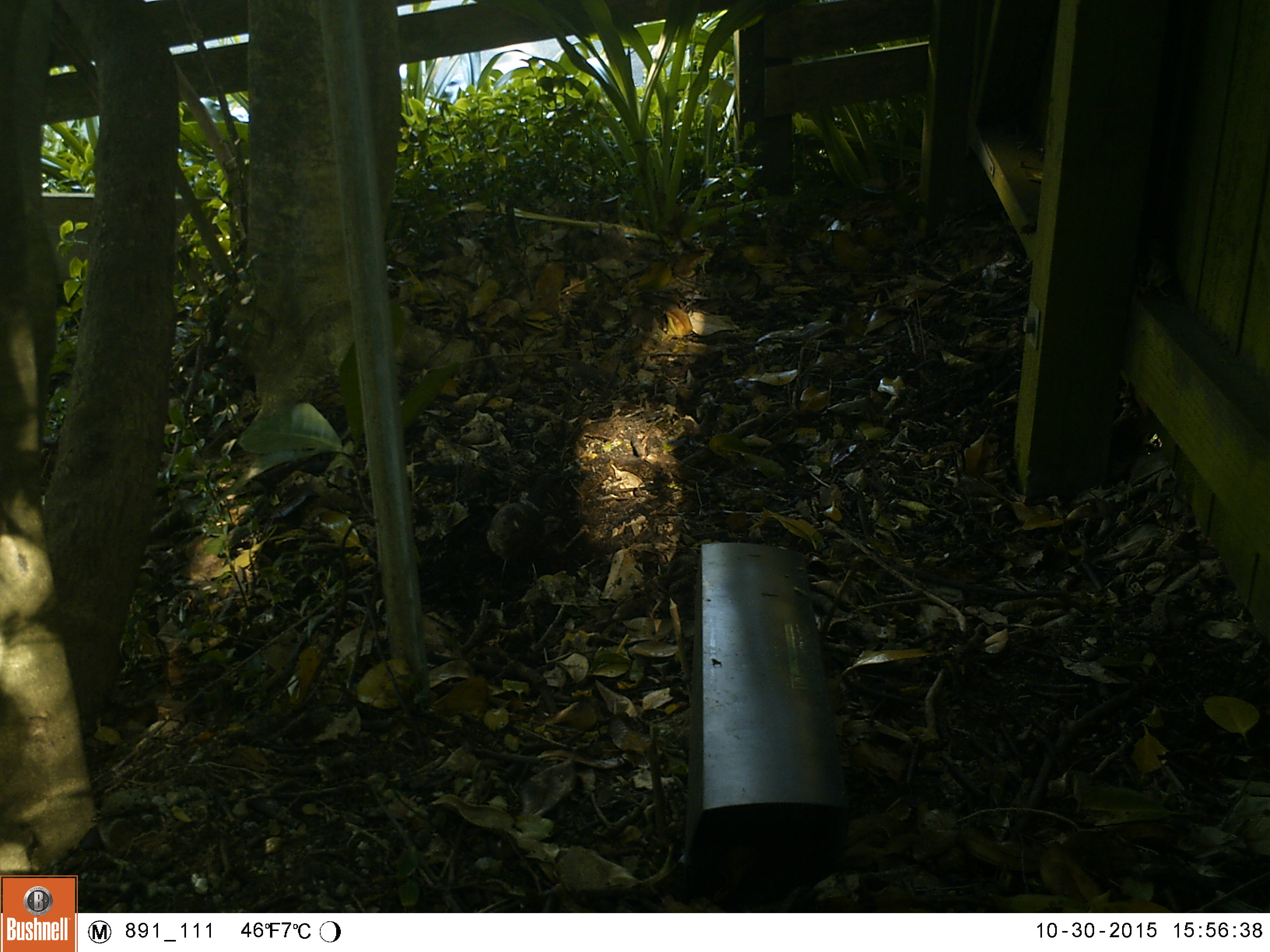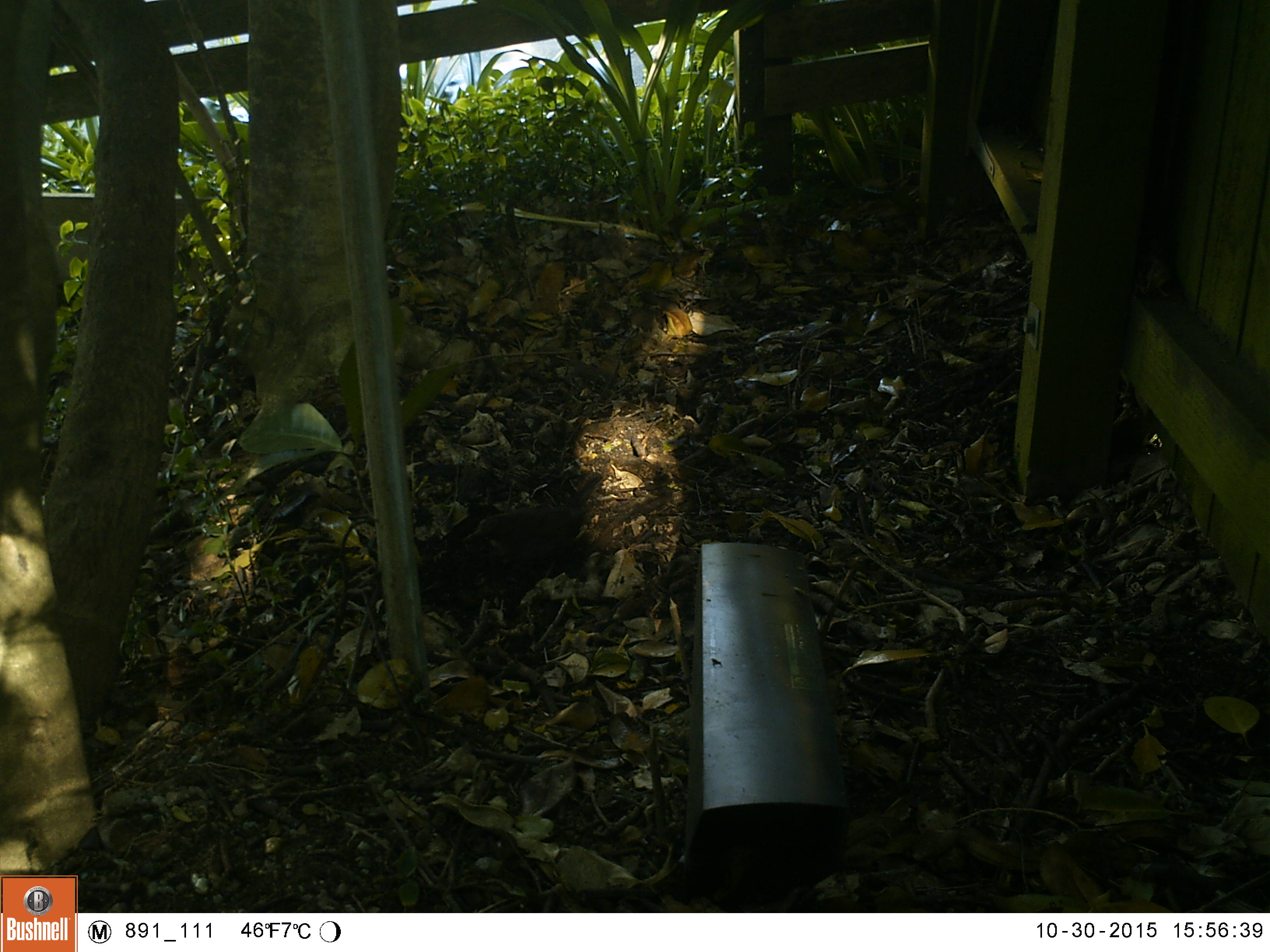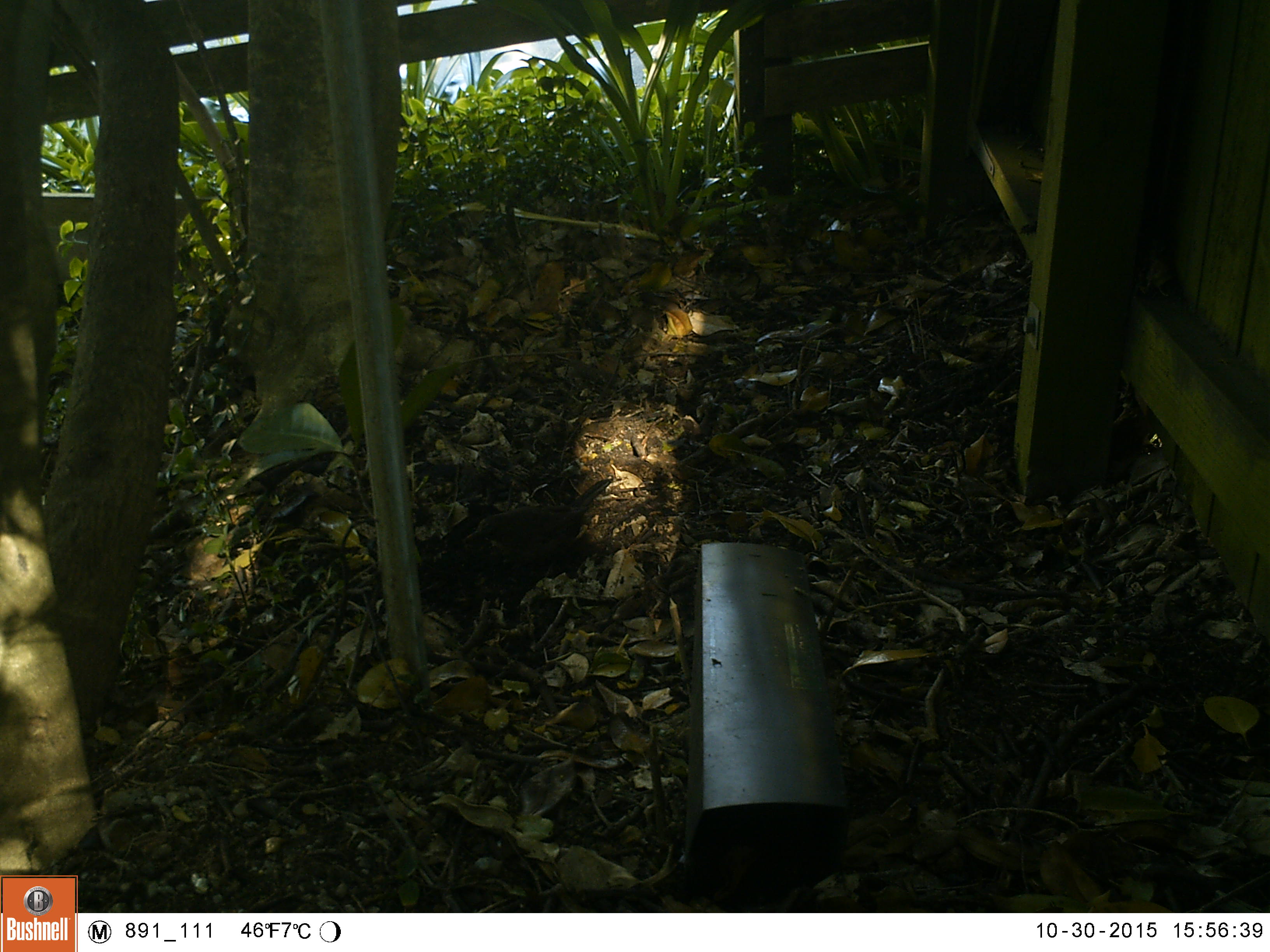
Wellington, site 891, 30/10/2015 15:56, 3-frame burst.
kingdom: Animalia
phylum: Chordata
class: Aves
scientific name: Aves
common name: bird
Bird (Aves).